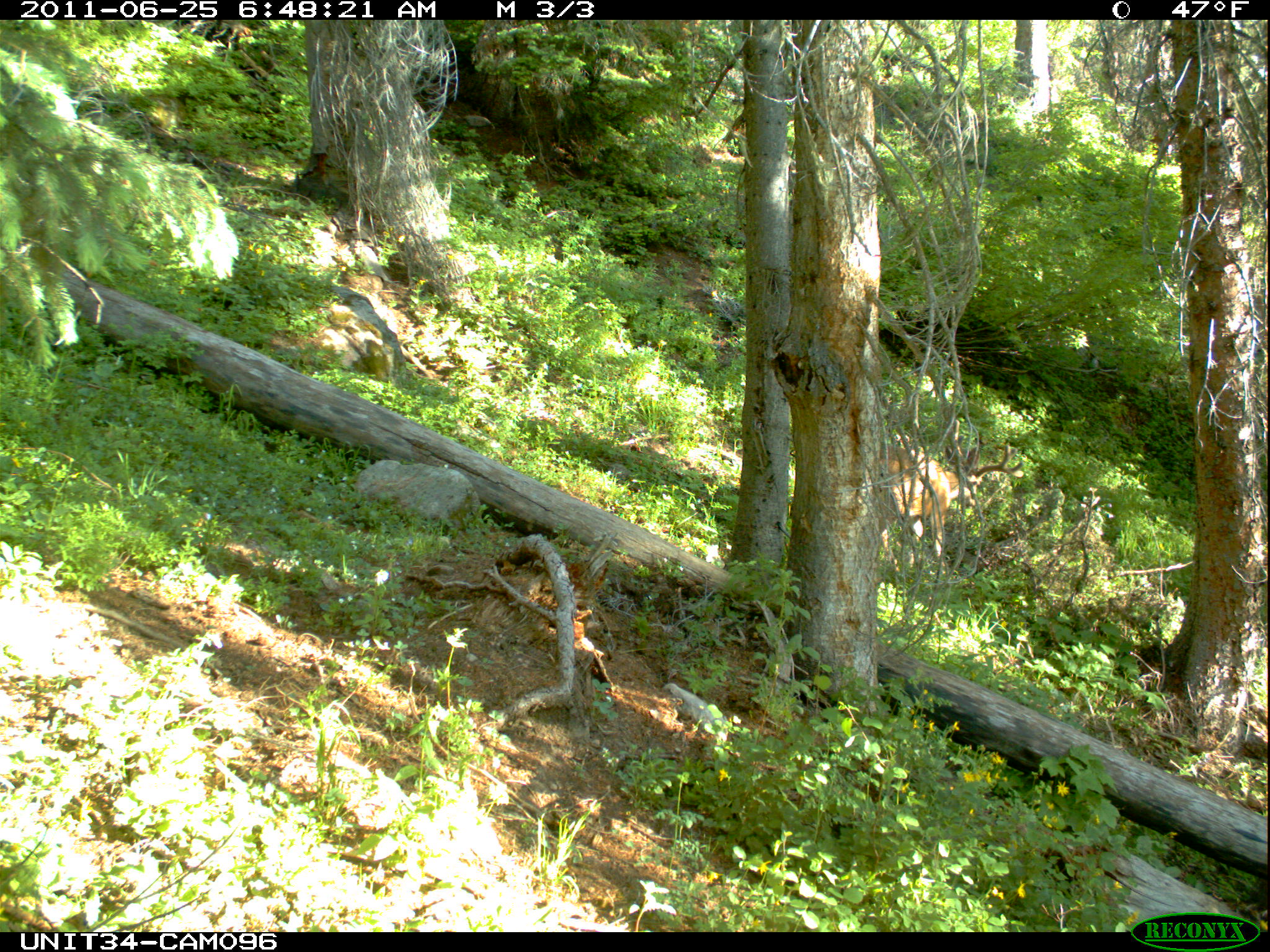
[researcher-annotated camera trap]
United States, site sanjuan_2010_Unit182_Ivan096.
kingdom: Animalia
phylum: Chordata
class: Mammalia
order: Artiodactyla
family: Cervidae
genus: Odocoileus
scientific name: Odocoileus hemionus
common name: mule deer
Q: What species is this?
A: Odocoileus hemionus (mule deer).